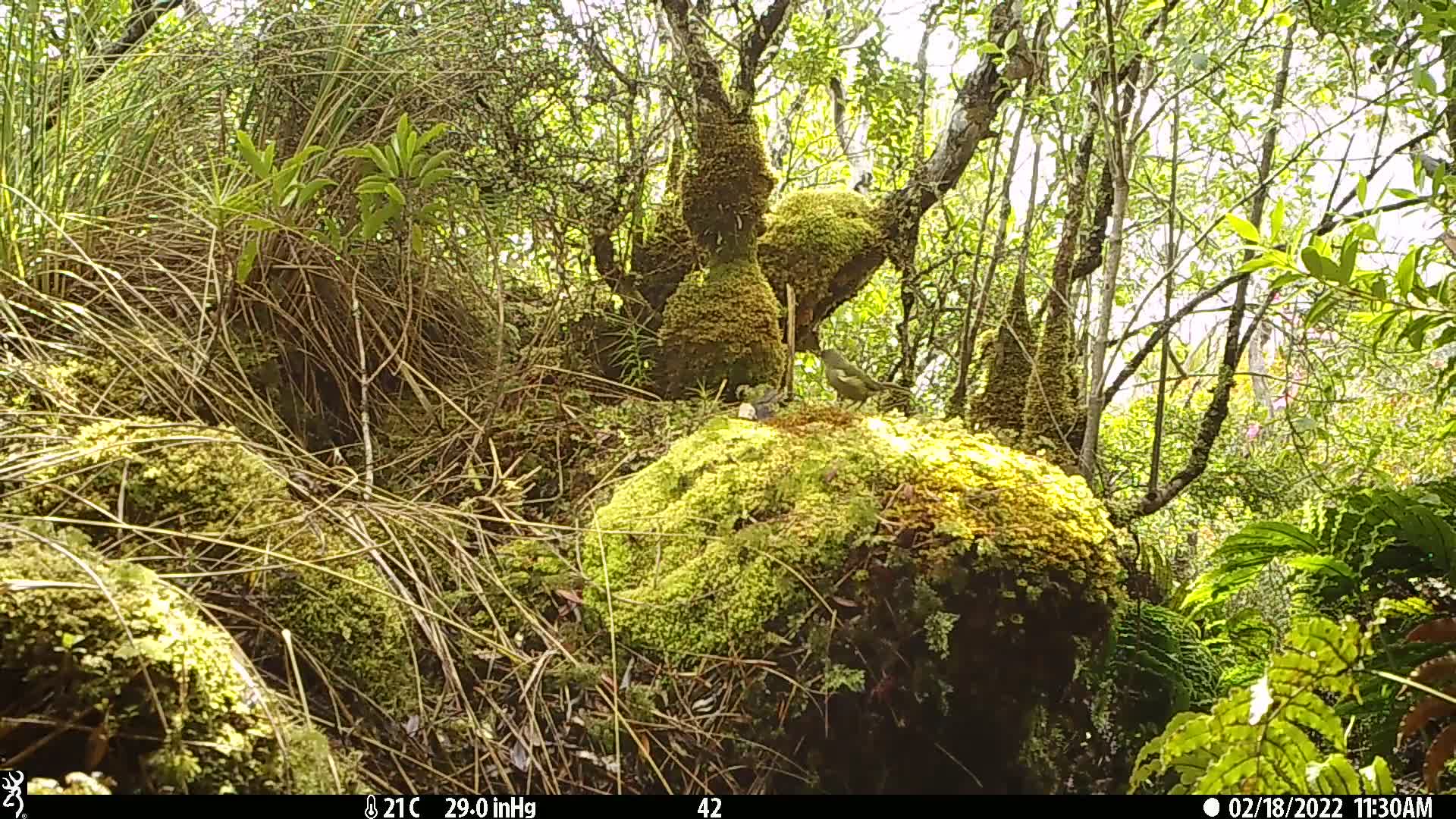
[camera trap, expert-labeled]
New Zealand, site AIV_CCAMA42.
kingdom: Animalia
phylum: Chordata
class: Aves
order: Passeriformes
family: Meliphagidae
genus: Anthornis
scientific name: Anthornis melanura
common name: new zealand bellbird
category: bellbird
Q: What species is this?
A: Bellbird (new zealand bellbird) (Anthornis melanura).